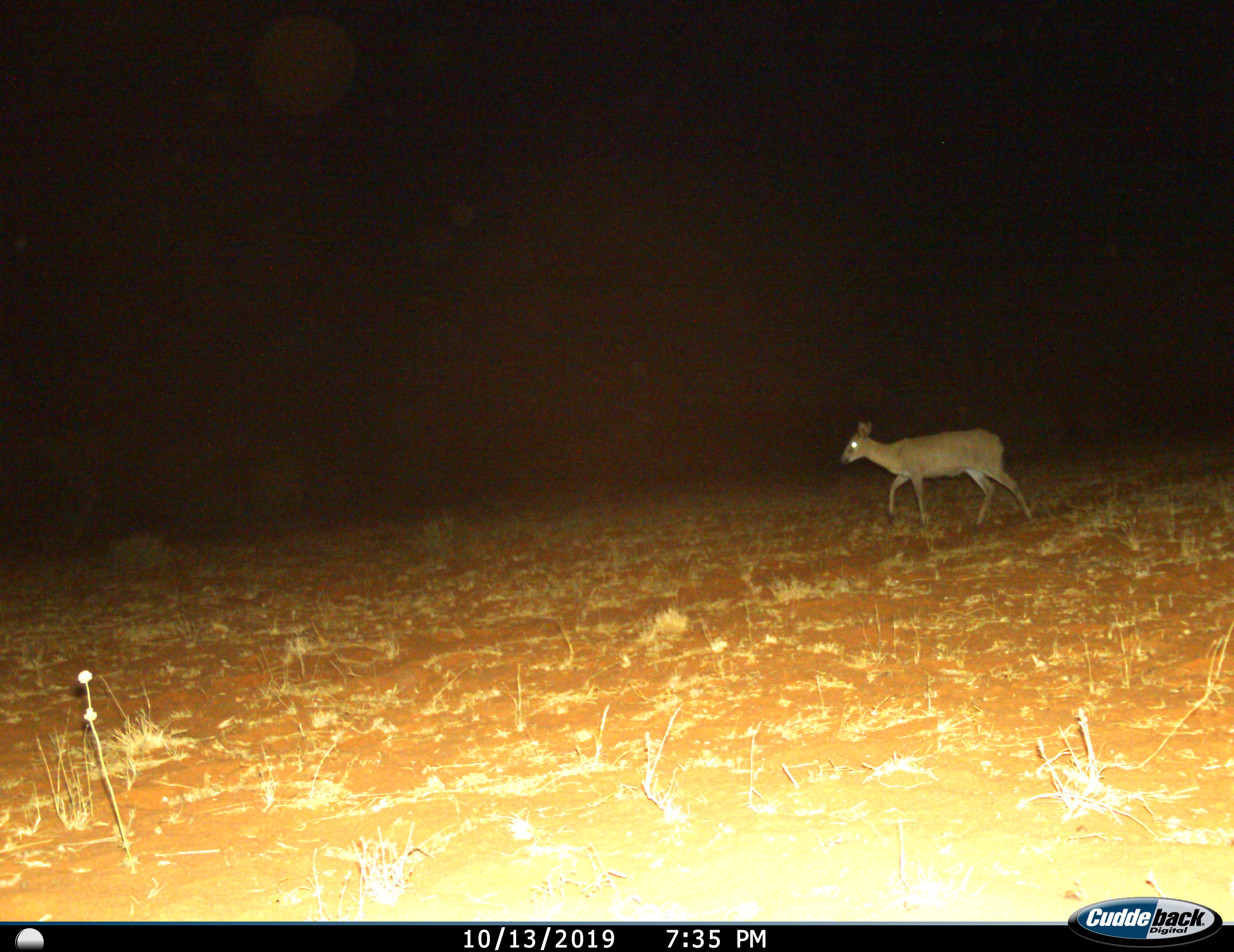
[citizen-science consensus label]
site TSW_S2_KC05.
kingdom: Animalia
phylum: Chordata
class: Mammalia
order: Artiodactyla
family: Bovidae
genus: Sylvicapra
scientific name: Sylvicapra grimmia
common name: common duiker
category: duikercommongrey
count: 1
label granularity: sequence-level